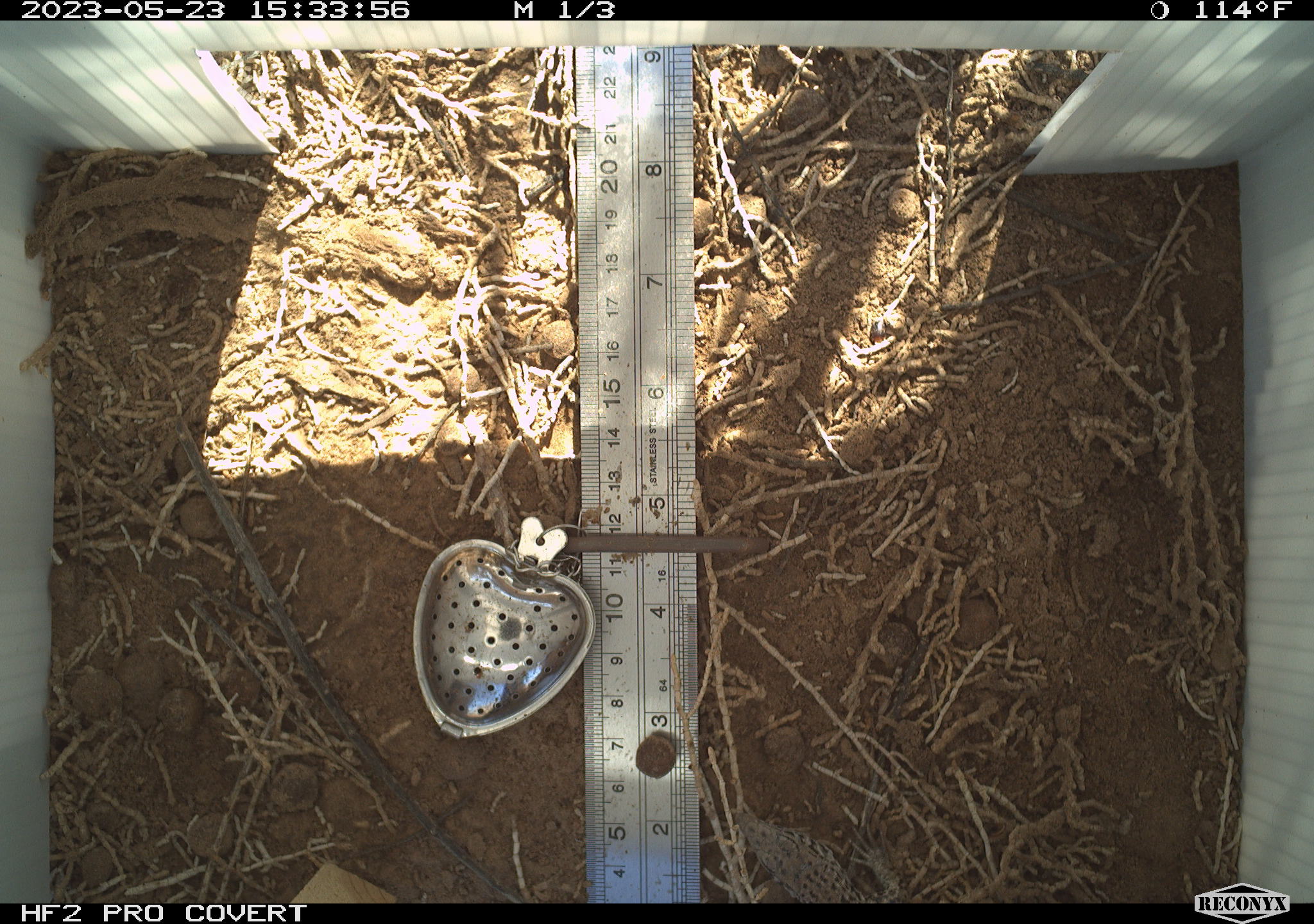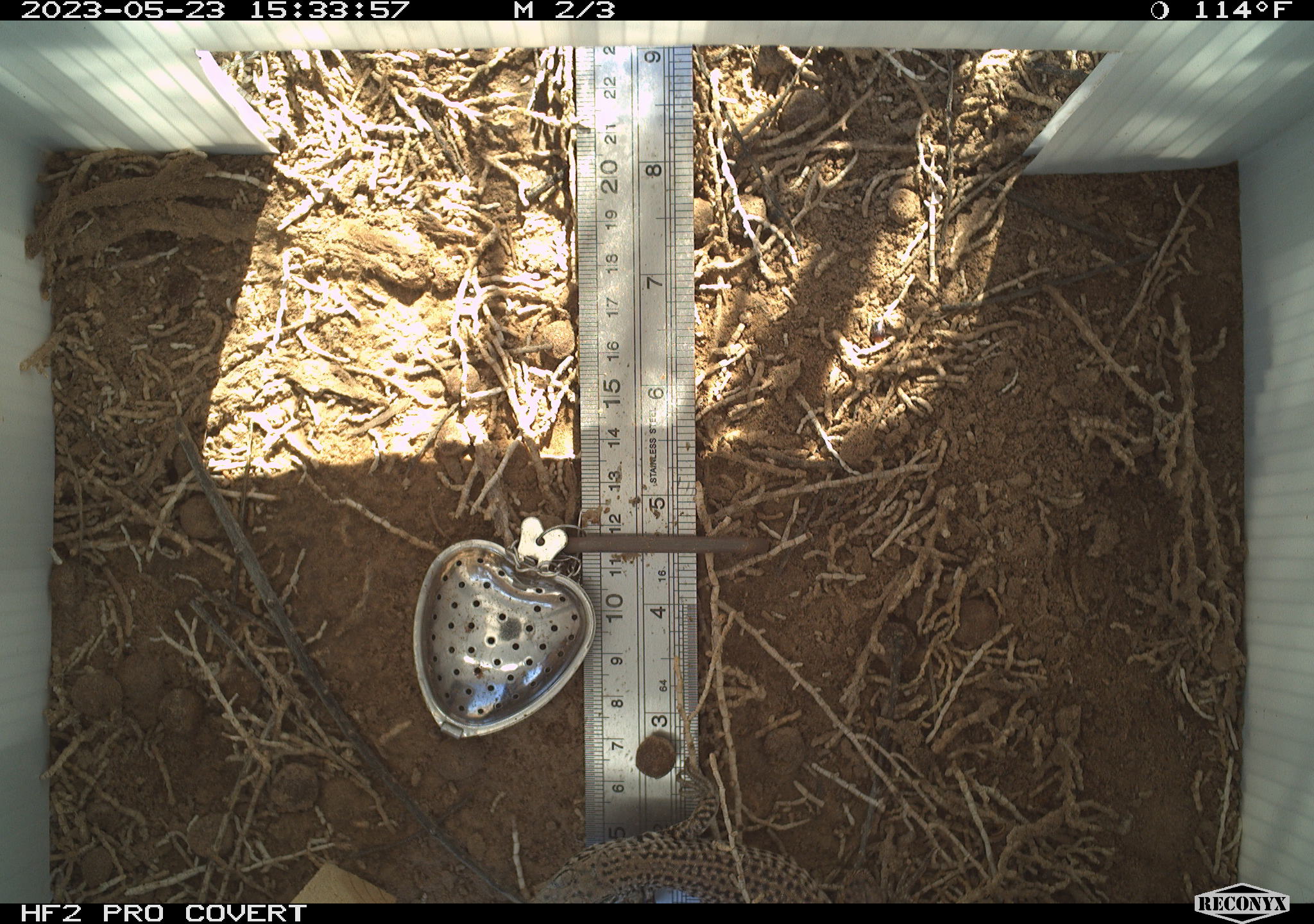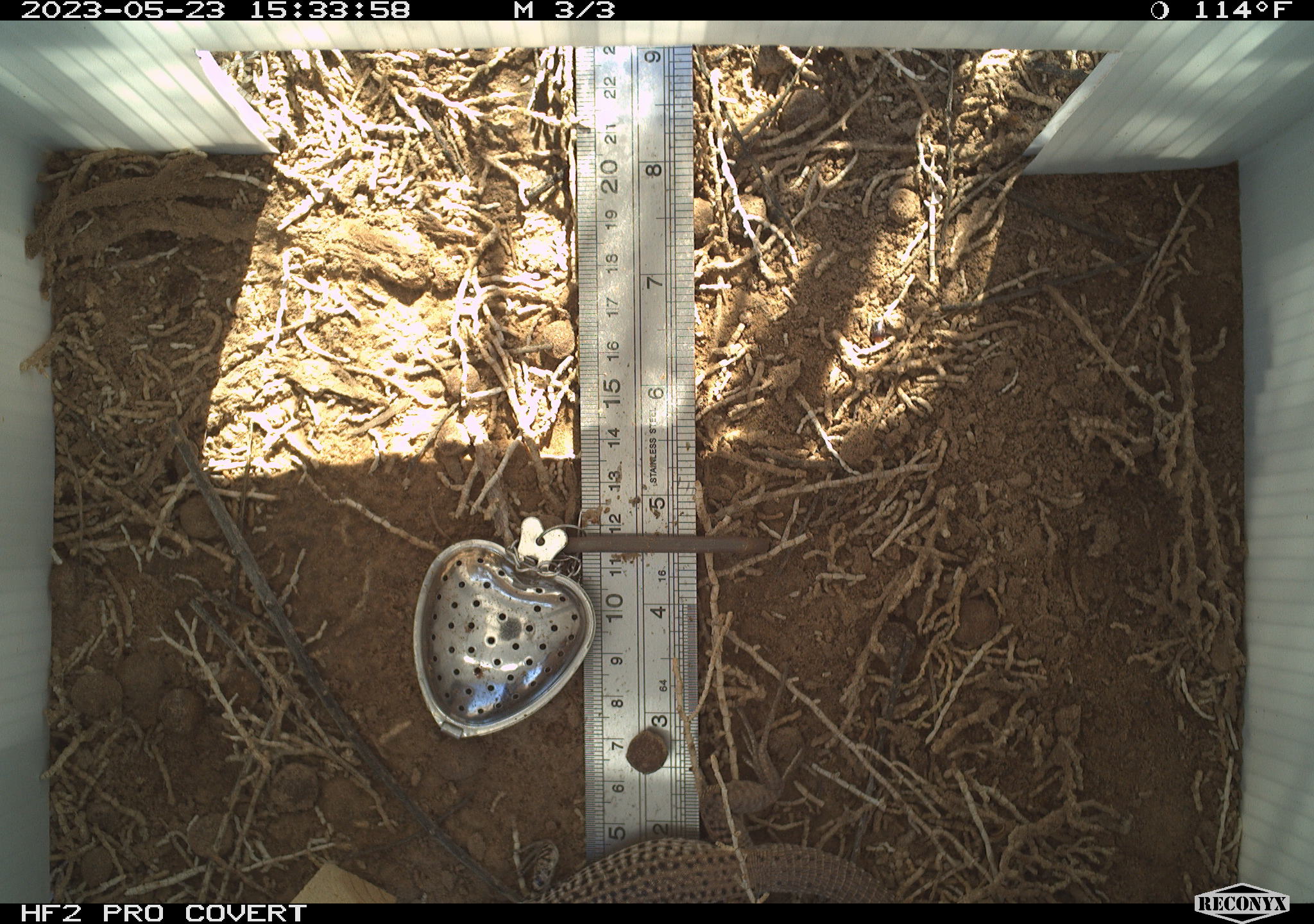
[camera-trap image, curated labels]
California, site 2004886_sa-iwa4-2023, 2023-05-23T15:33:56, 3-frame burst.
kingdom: Animalia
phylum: Chordata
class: Reptilia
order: Squamata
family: Teiidae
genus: Aspidoscelis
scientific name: Aspidoscelis tigris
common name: western whiptail